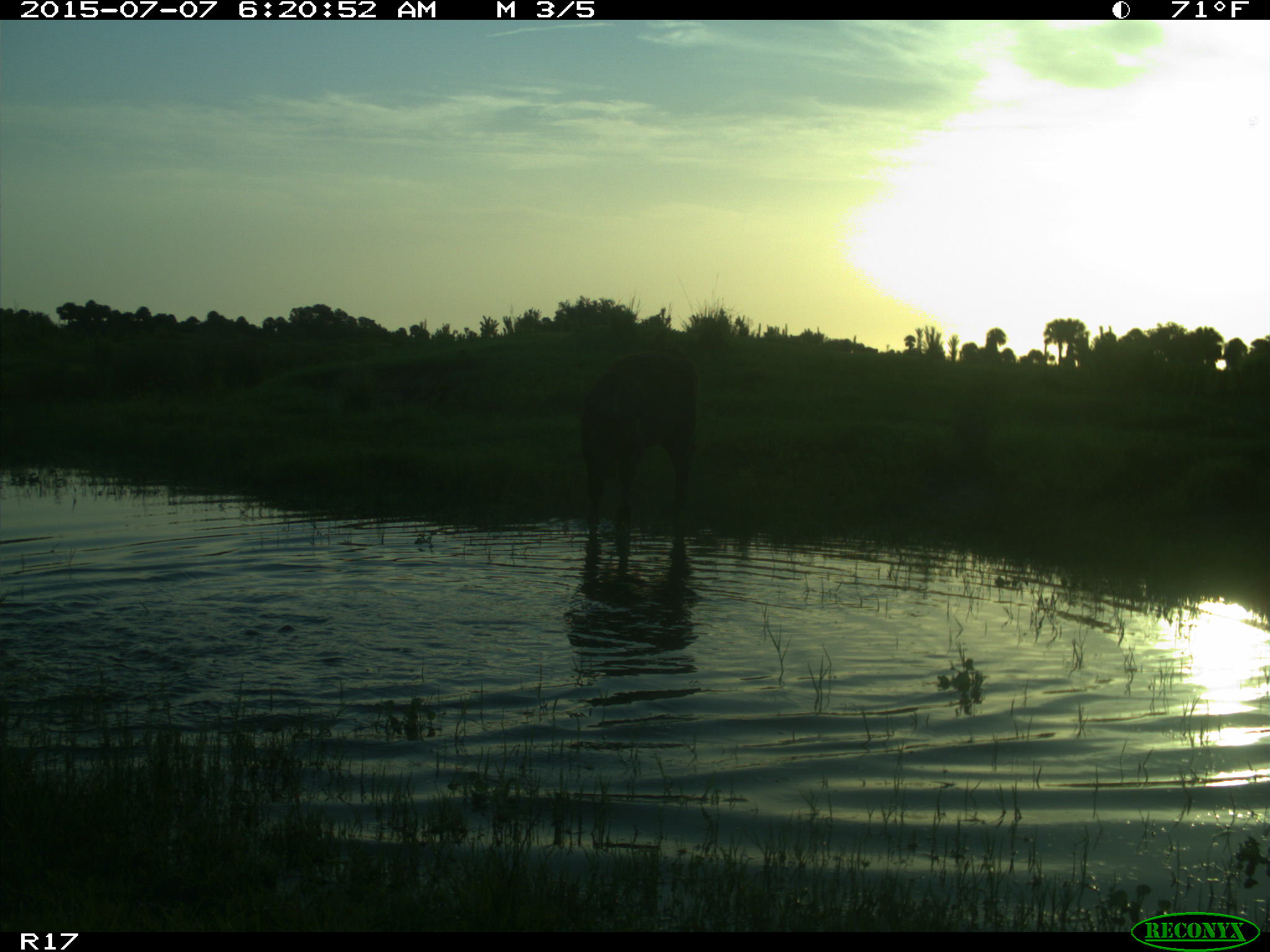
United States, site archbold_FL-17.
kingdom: Animalia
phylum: Chordata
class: Mammalia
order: Artiodactyla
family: Bovidae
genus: Bos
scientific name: Bos taurus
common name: domestic cow